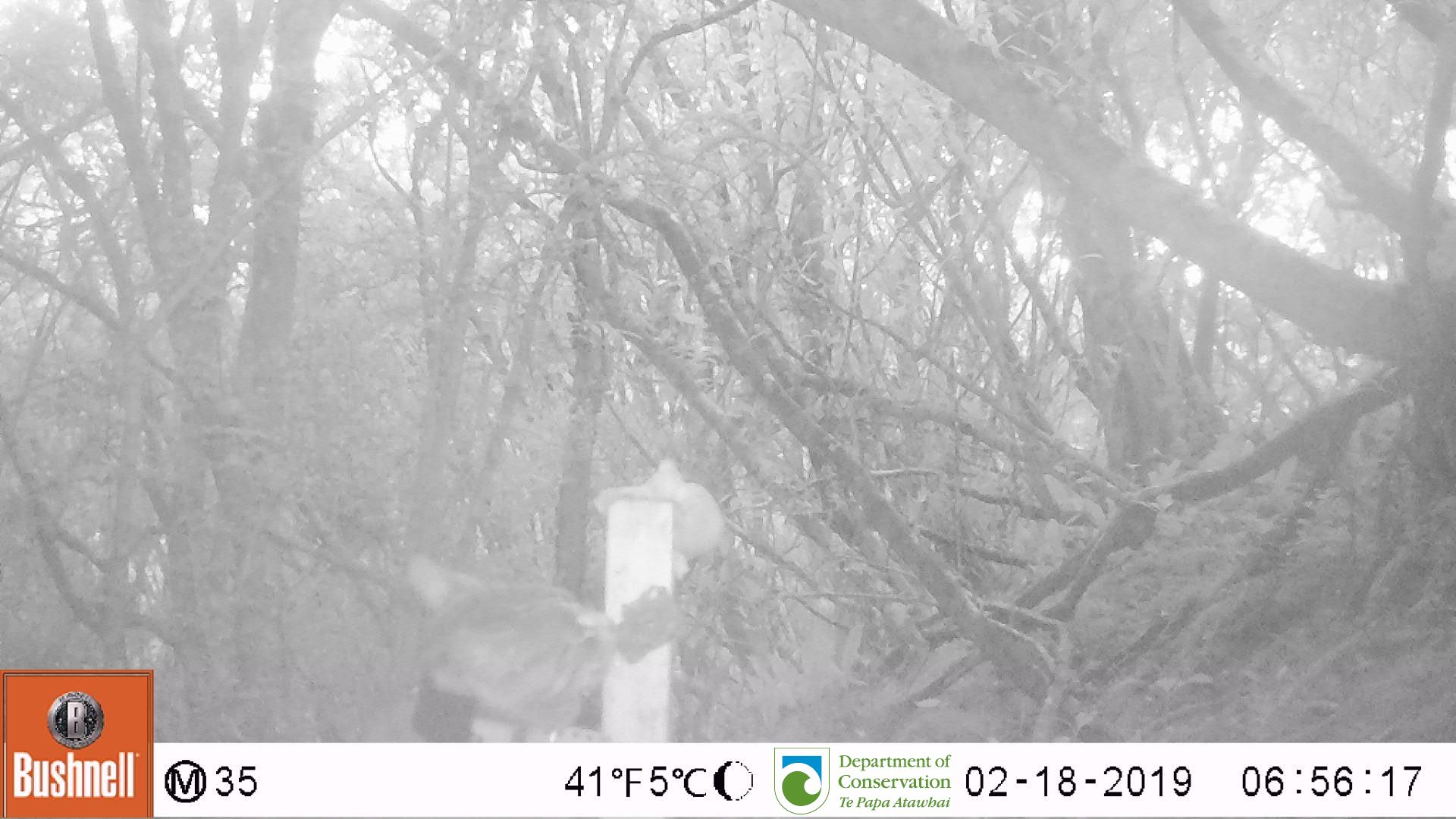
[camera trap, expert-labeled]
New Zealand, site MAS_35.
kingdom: Animalia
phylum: Chordata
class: Mammalia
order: Carnivora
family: Felidae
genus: Felis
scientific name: Felis catus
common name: domestic cat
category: cat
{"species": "cat (domestic cat) (Felis catus)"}